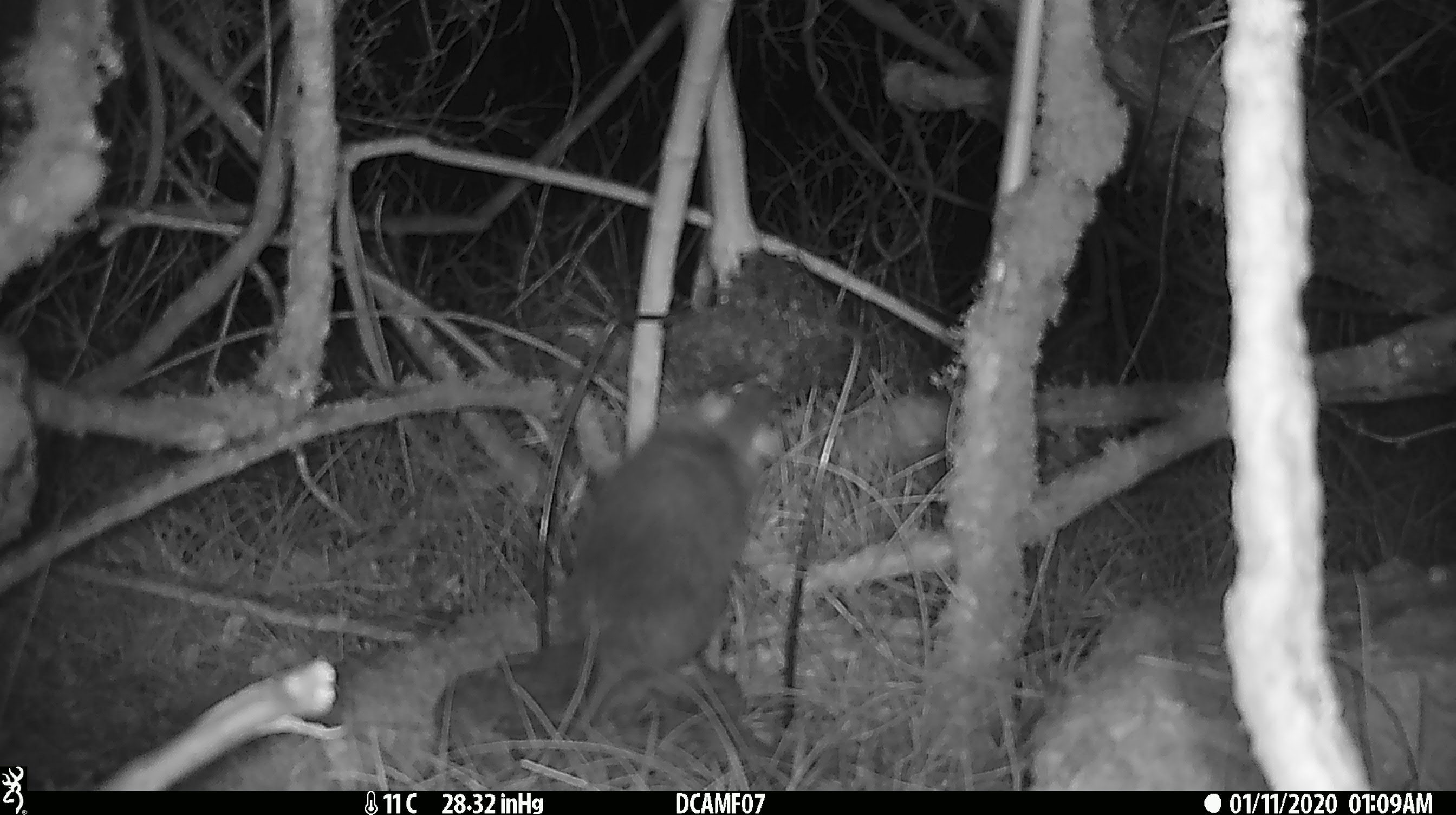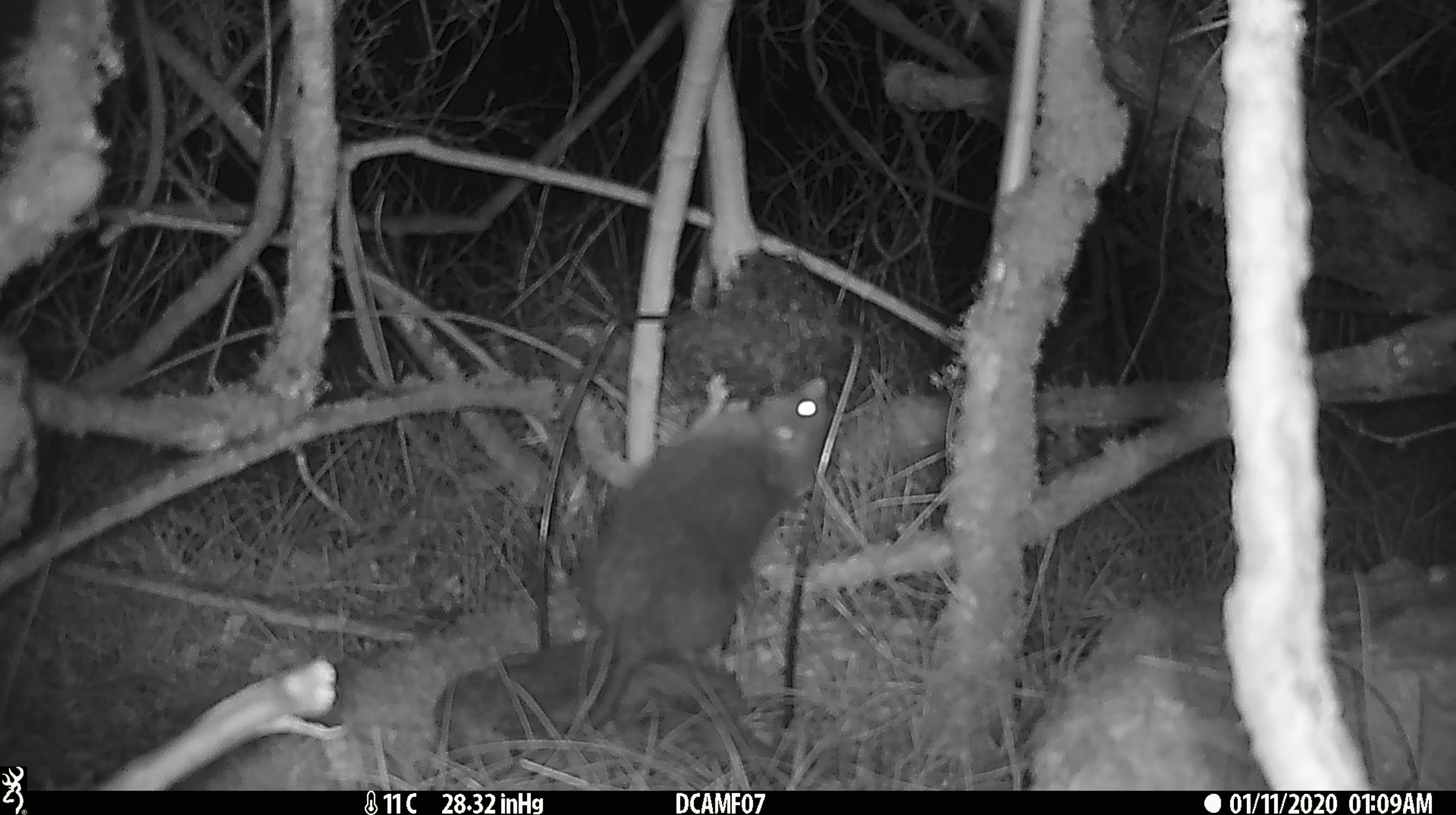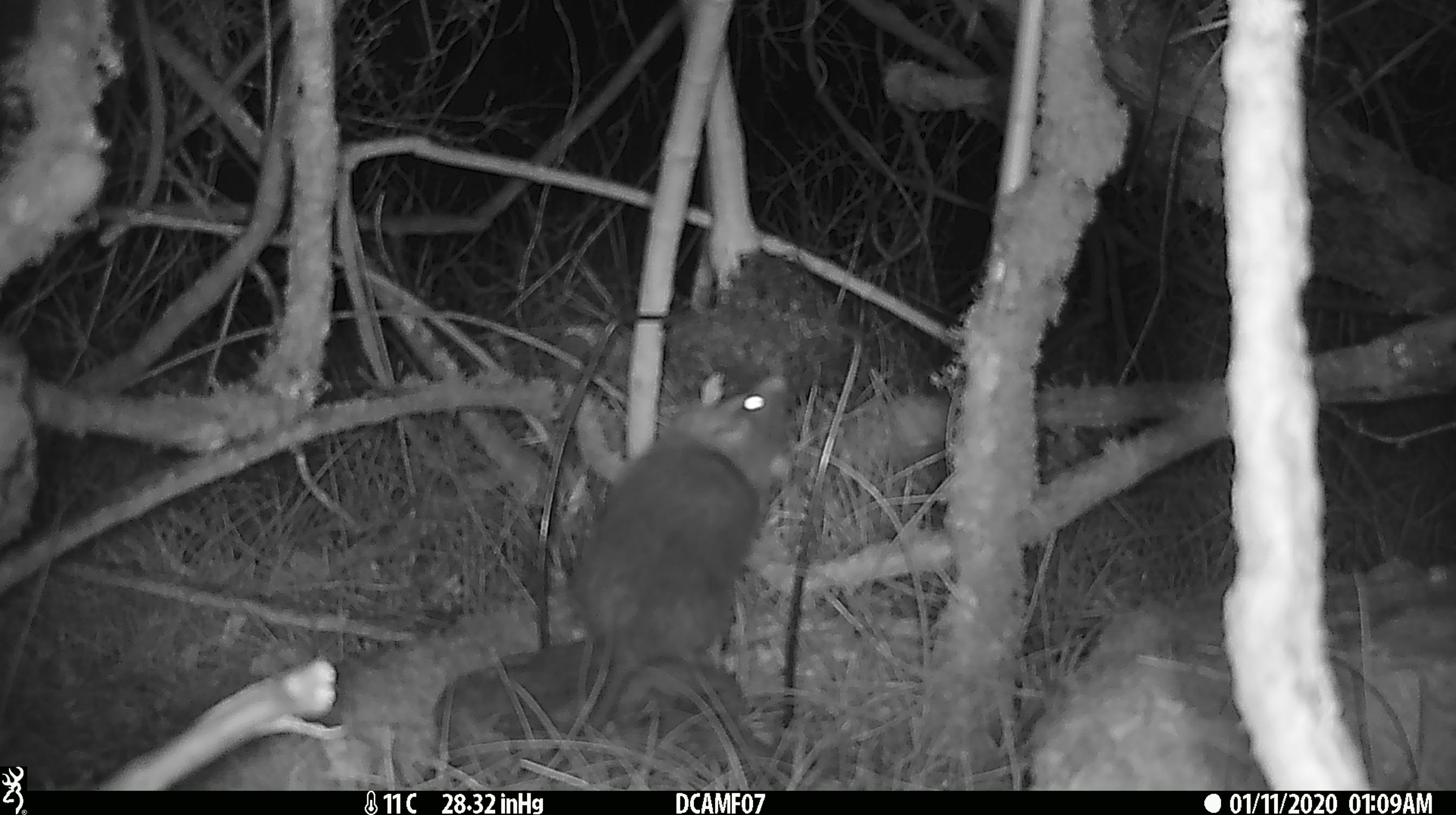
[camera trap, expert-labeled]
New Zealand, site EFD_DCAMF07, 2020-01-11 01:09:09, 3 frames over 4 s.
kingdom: Animalia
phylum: Chordata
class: Mammalia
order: Rodentia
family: Muridae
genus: Rattus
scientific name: Rattus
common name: rat